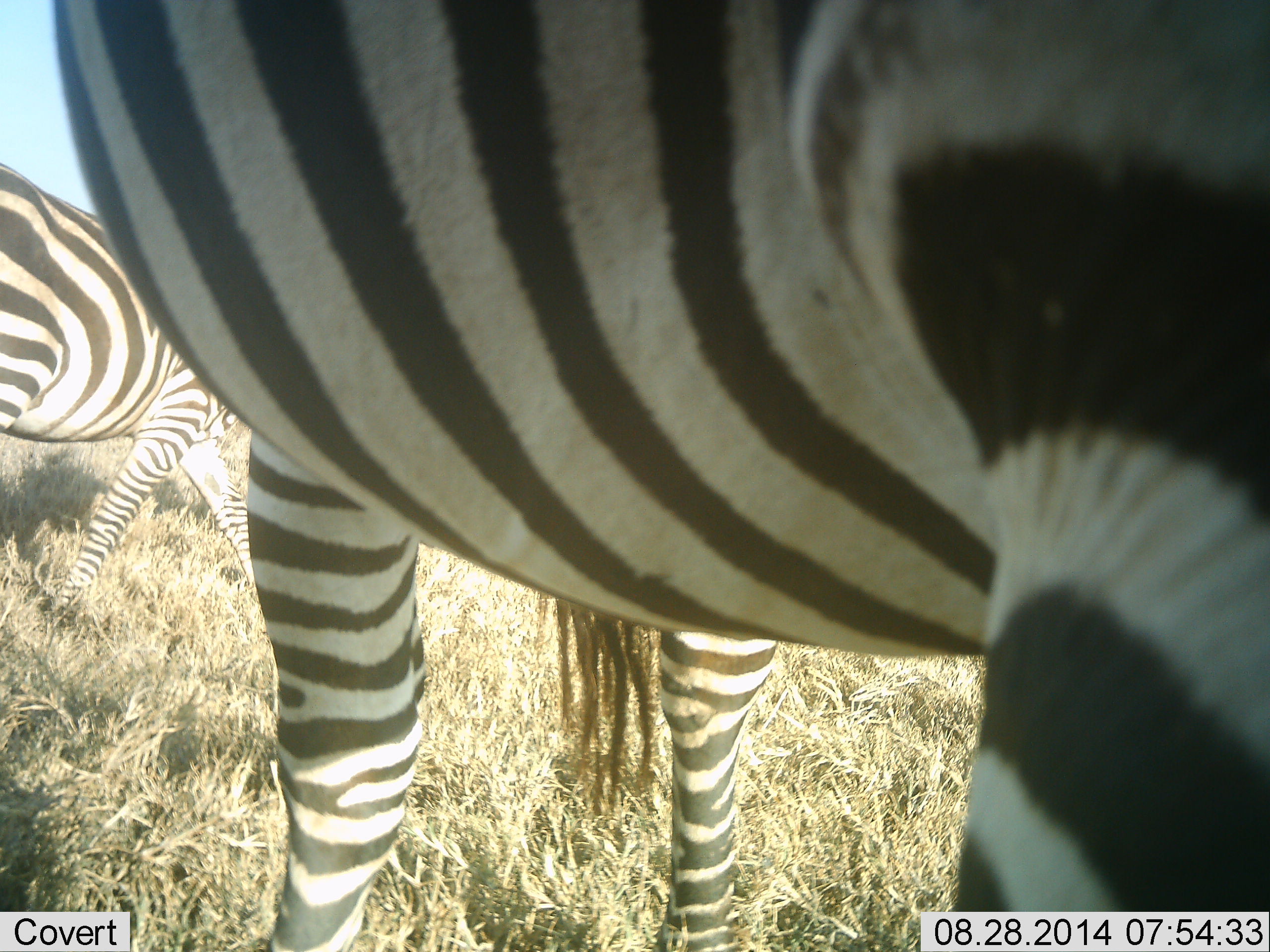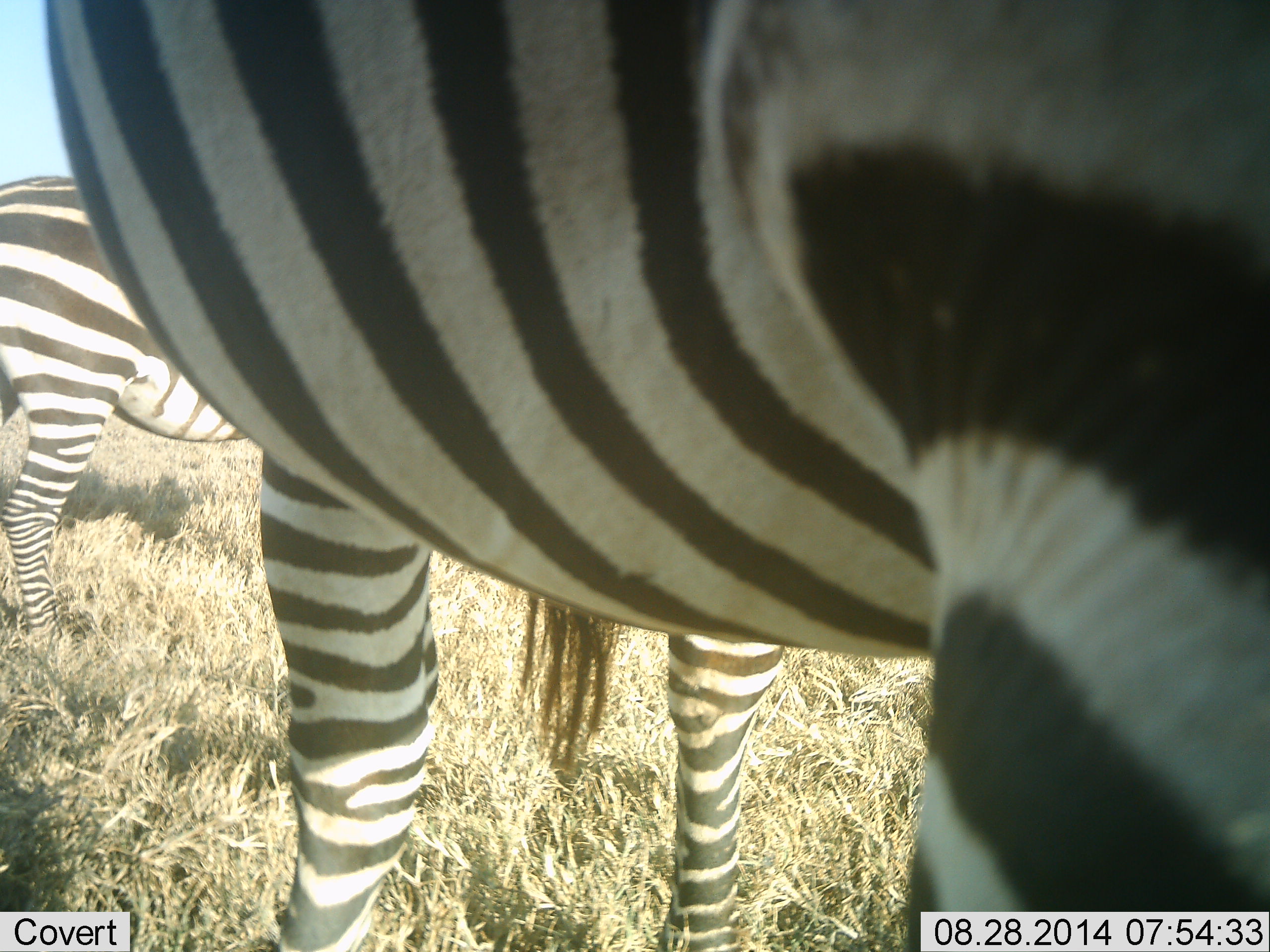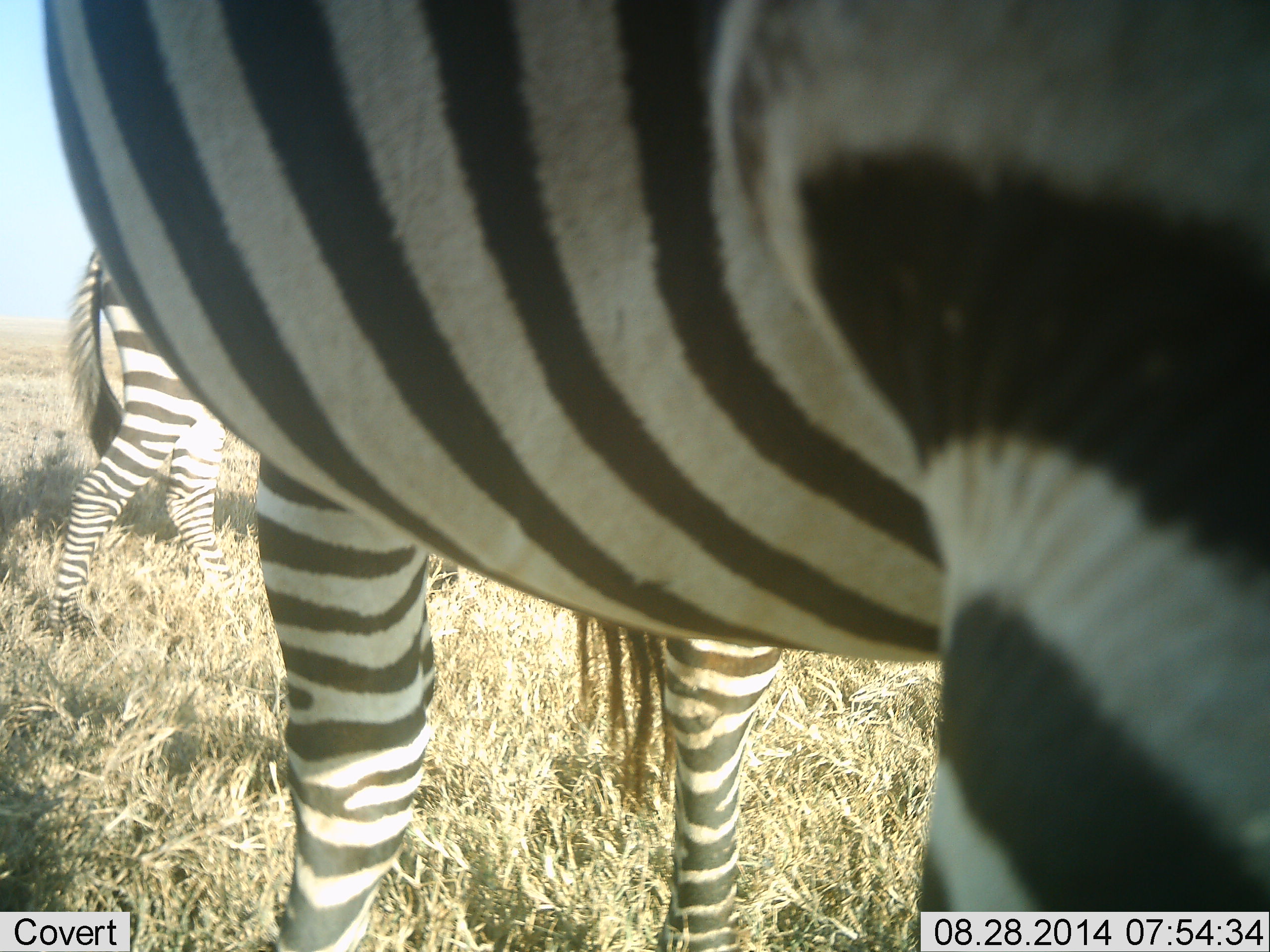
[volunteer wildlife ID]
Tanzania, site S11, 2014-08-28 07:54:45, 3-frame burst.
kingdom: Animalia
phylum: Chordata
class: Mammalia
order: Perissodactyla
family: Equidae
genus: Equus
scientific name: Equus quagga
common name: plains zebra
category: zebra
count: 2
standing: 90%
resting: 0%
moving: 90%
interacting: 0%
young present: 0%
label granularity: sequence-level